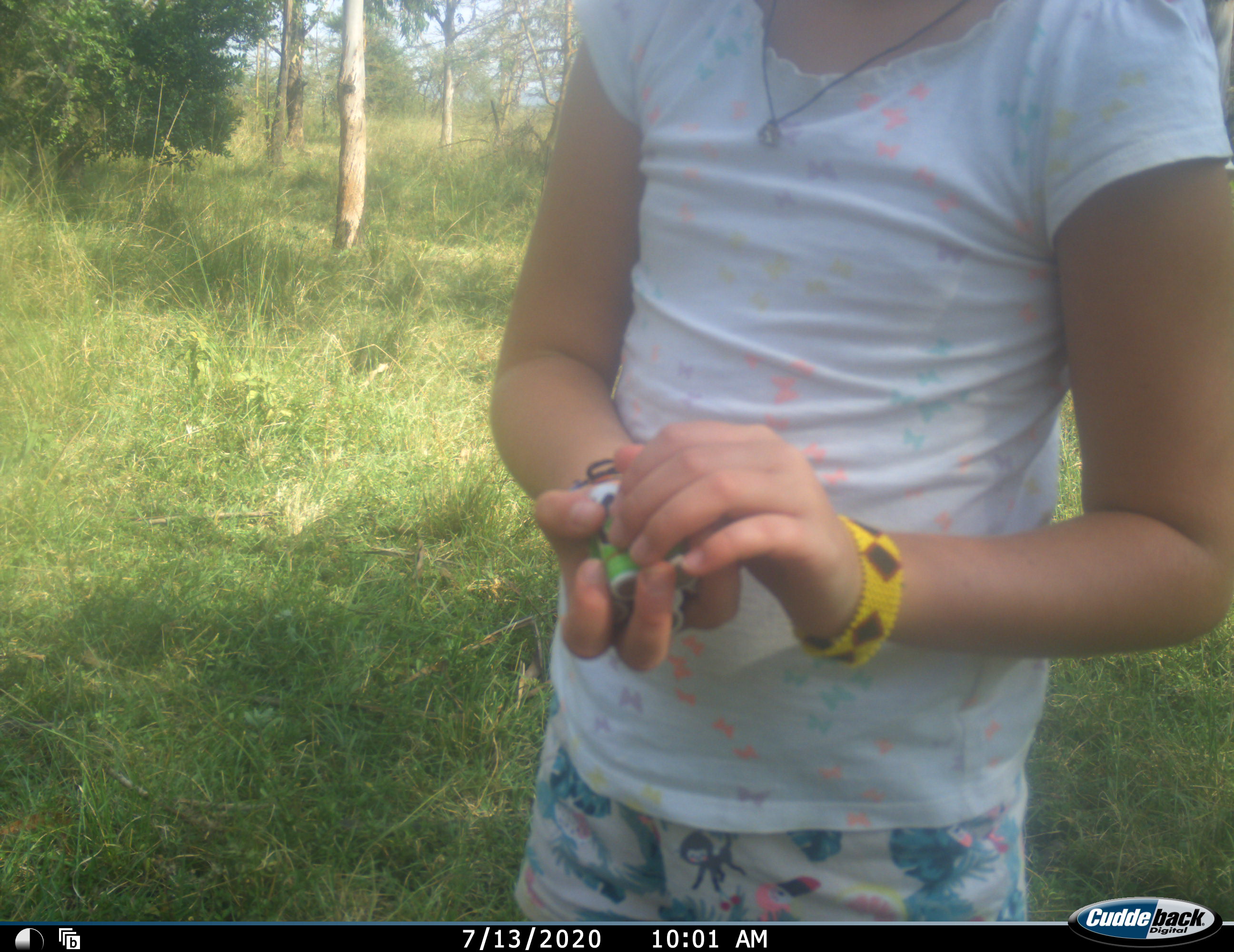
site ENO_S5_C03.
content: unidentified animal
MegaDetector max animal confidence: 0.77